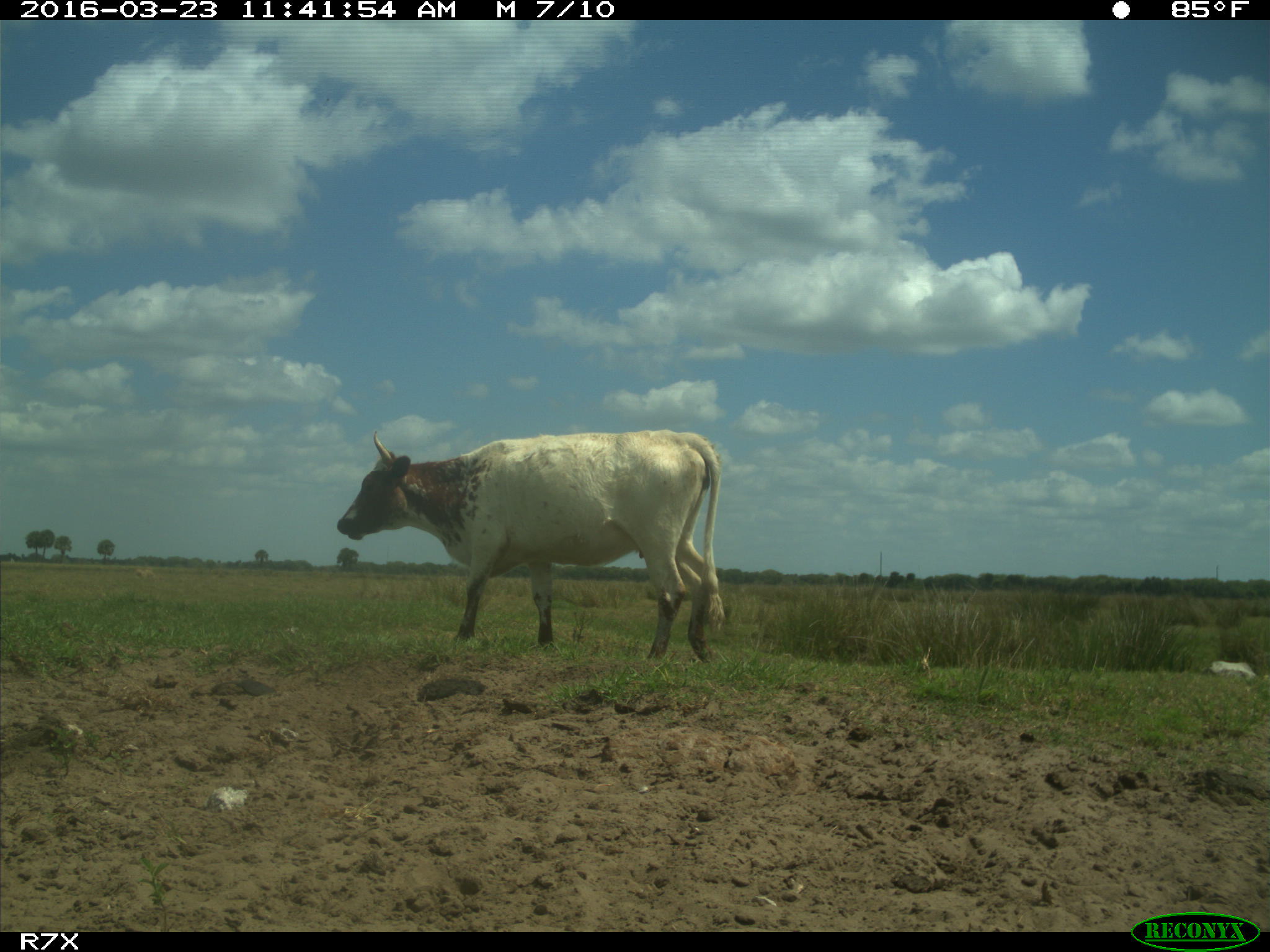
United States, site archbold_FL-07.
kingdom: Animalia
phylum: Chordata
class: Mammalia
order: Artiodactyla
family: Bovidae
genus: Bos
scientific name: Bos taurus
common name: domestic cow